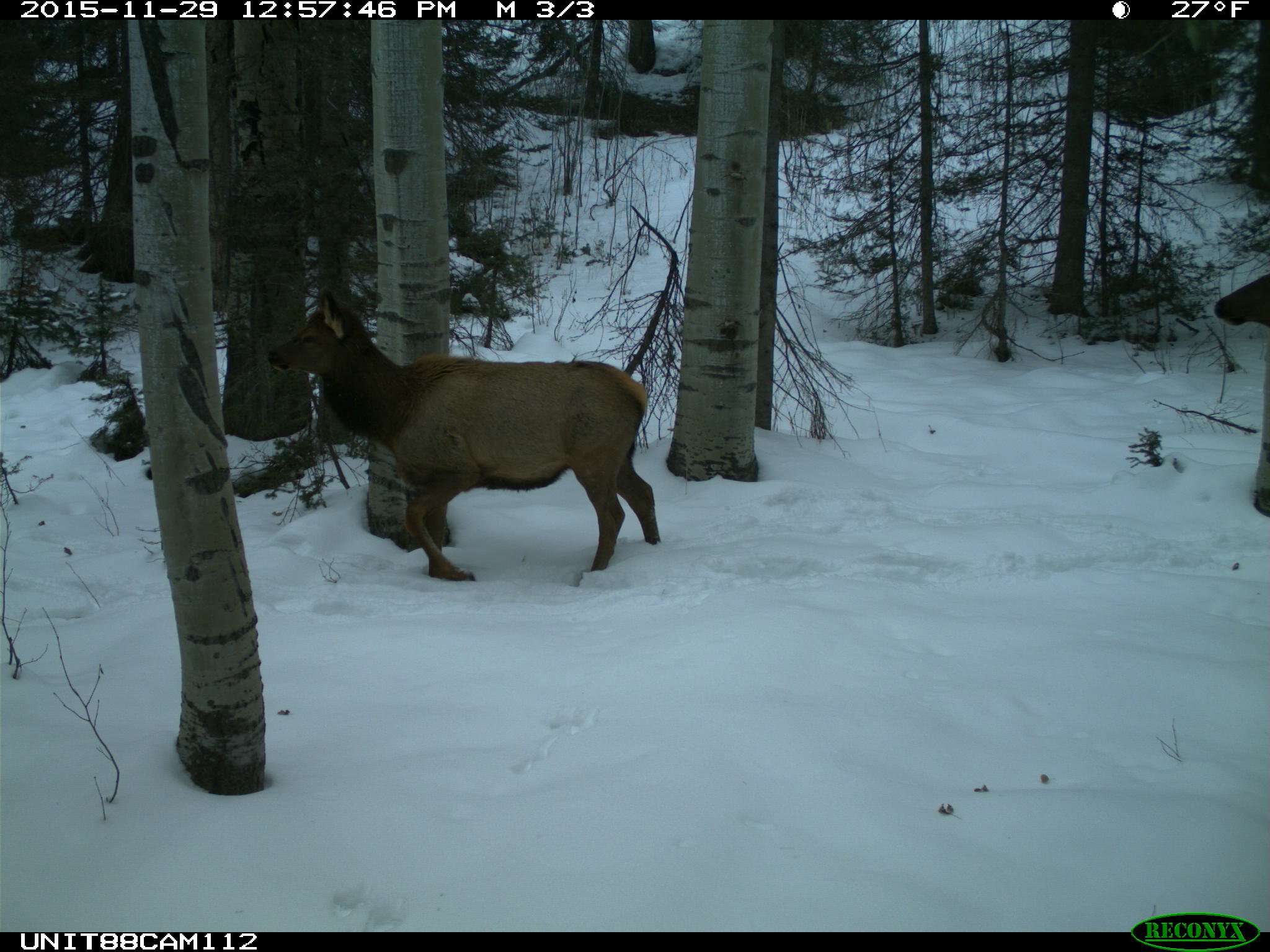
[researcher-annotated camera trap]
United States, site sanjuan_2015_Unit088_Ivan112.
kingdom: Animalia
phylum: Chordata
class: Mammalia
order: Artiodactyla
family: Cervidae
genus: Cervus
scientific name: Cervus elaphus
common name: red deer